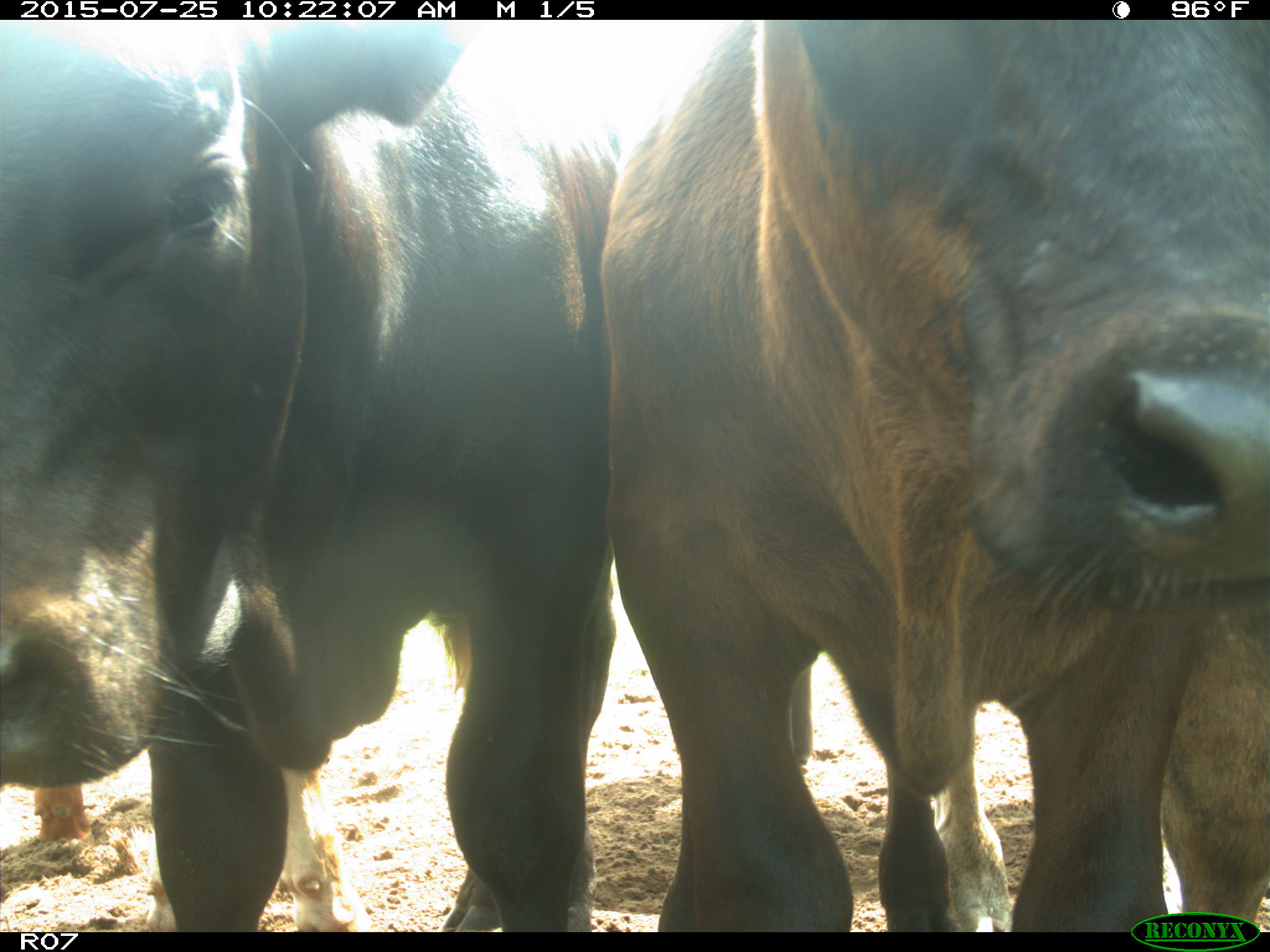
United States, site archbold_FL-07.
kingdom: Animalia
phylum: Chordata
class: Mammalia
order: Artiodactyla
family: Bovidae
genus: Bos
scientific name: Bos taurus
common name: domestic cow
Bos taurus (domestic cow).